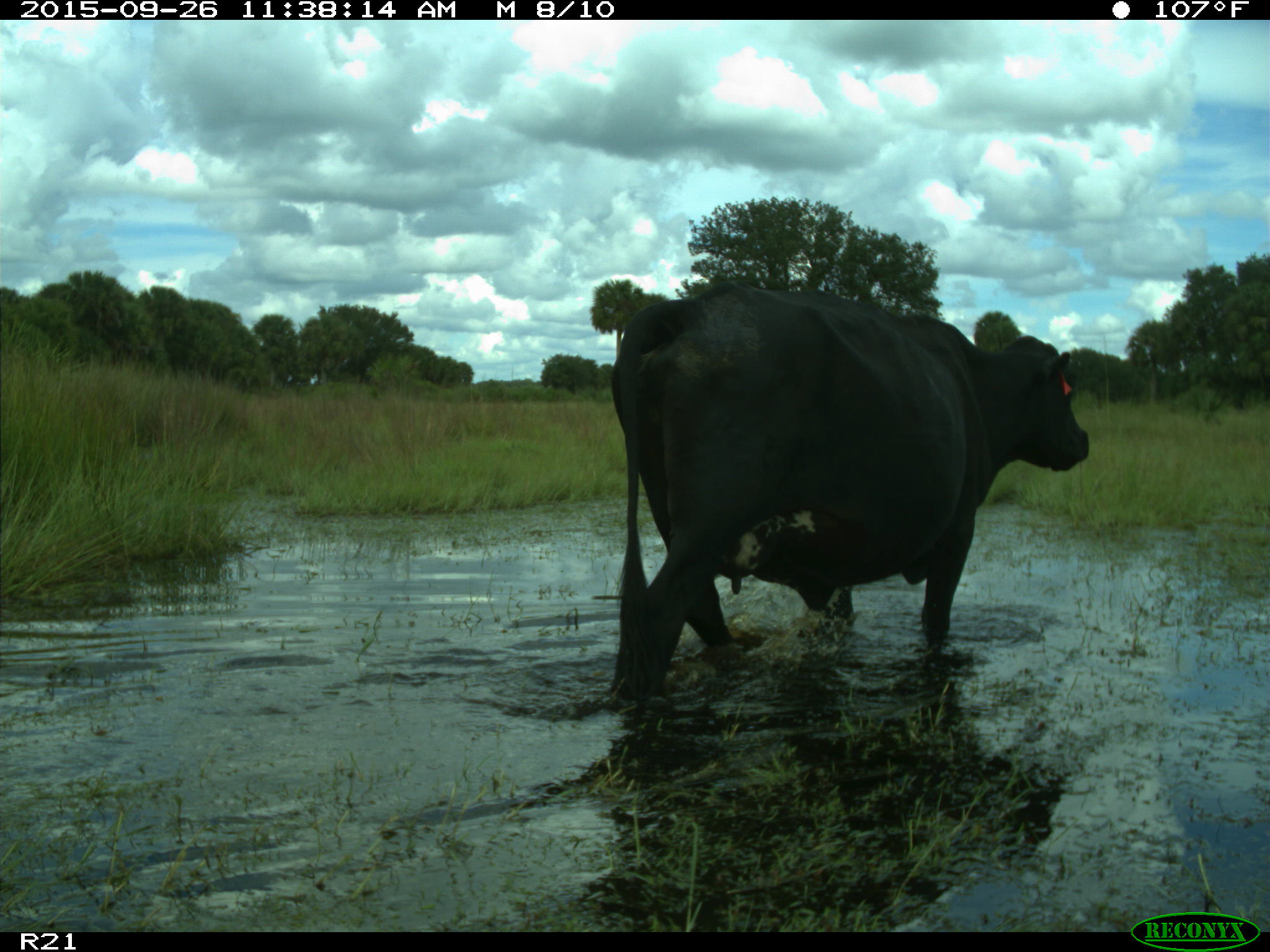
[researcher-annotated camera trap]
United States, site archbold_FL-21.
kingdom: Animalia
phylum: Chordata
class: Mammalia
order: Artiodactyla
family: Bovidae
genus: Bos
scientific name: Bos taurus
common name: domestic cow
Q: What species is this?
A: Bos taurus (domestic cow).